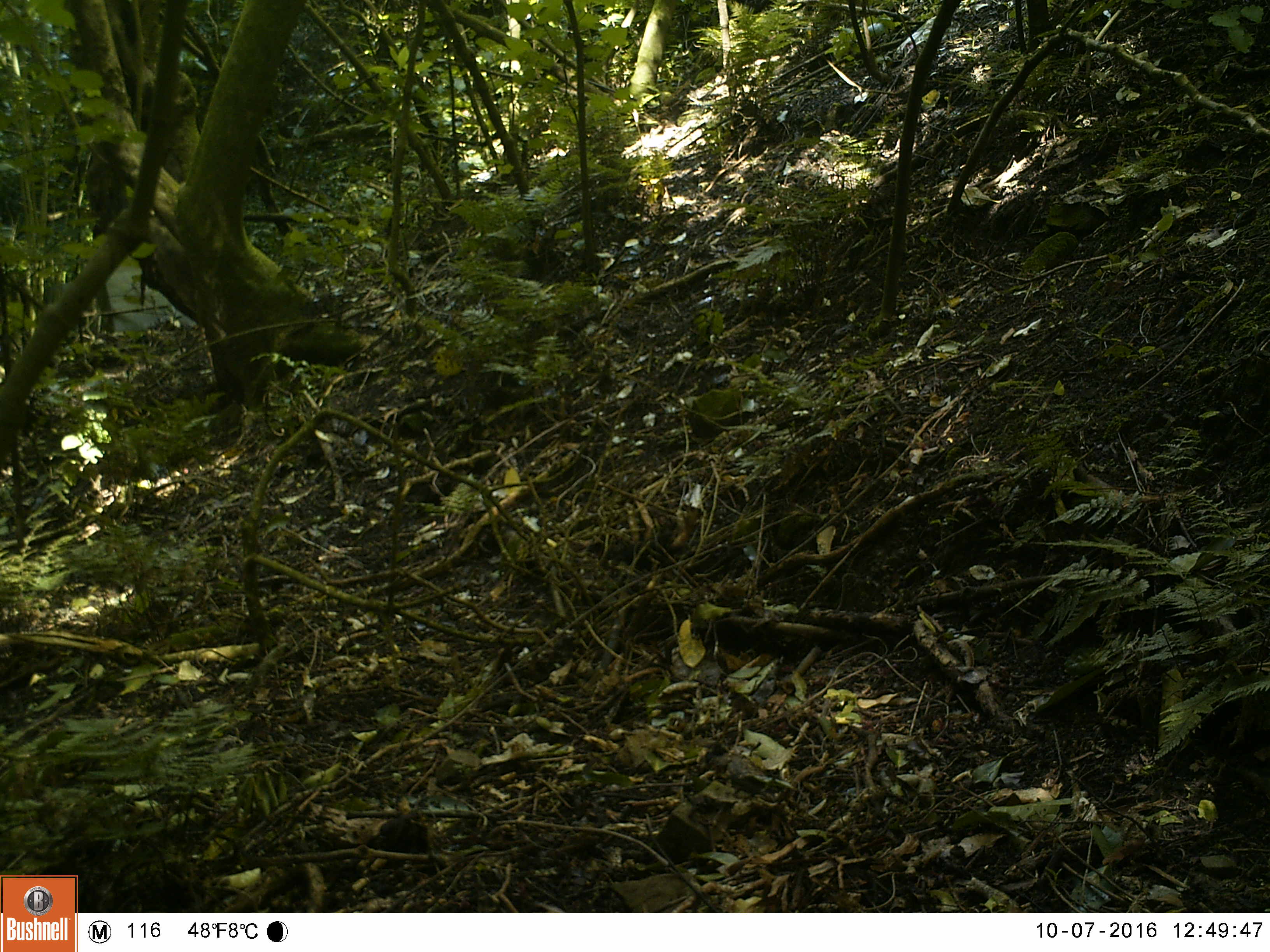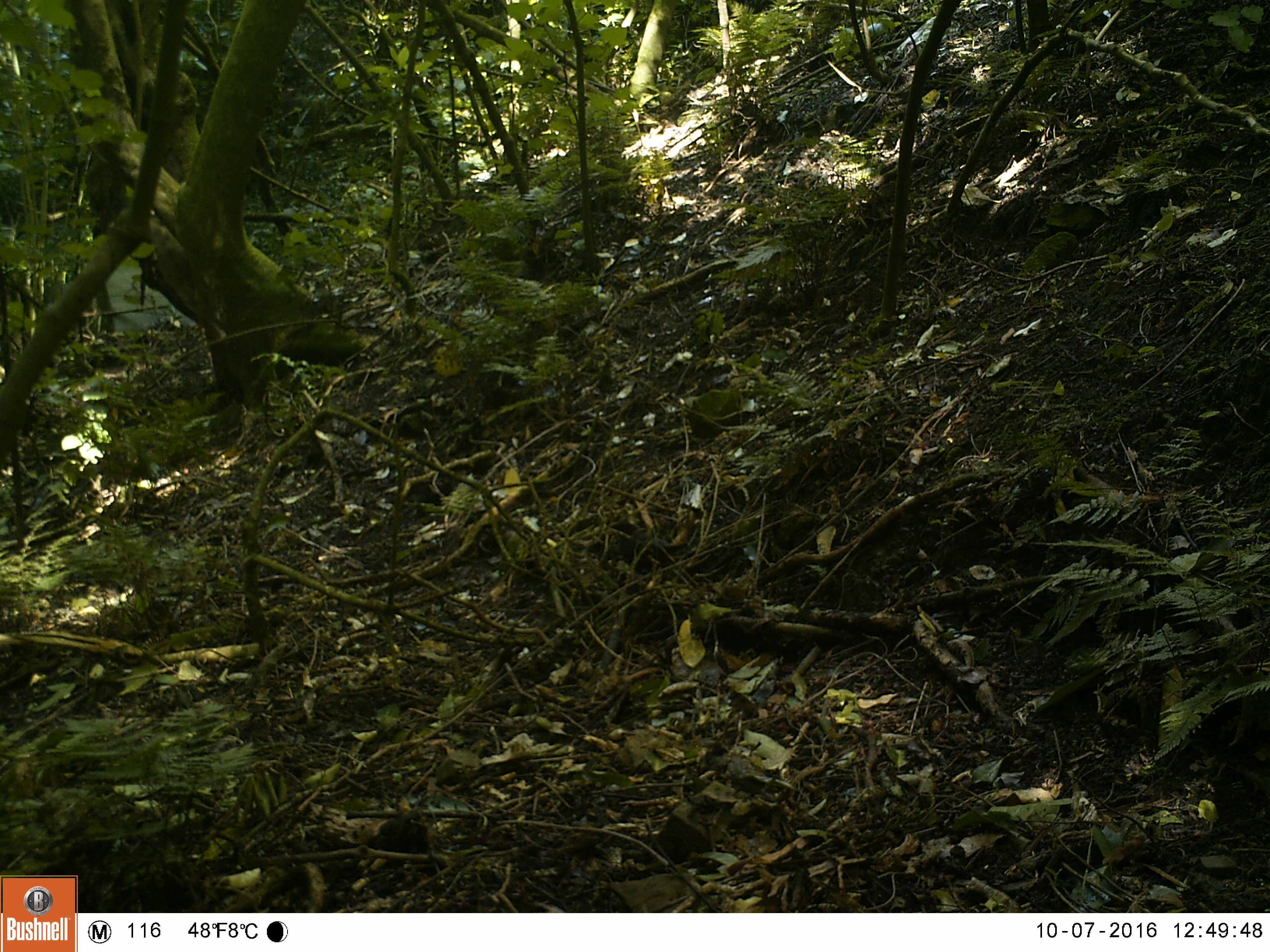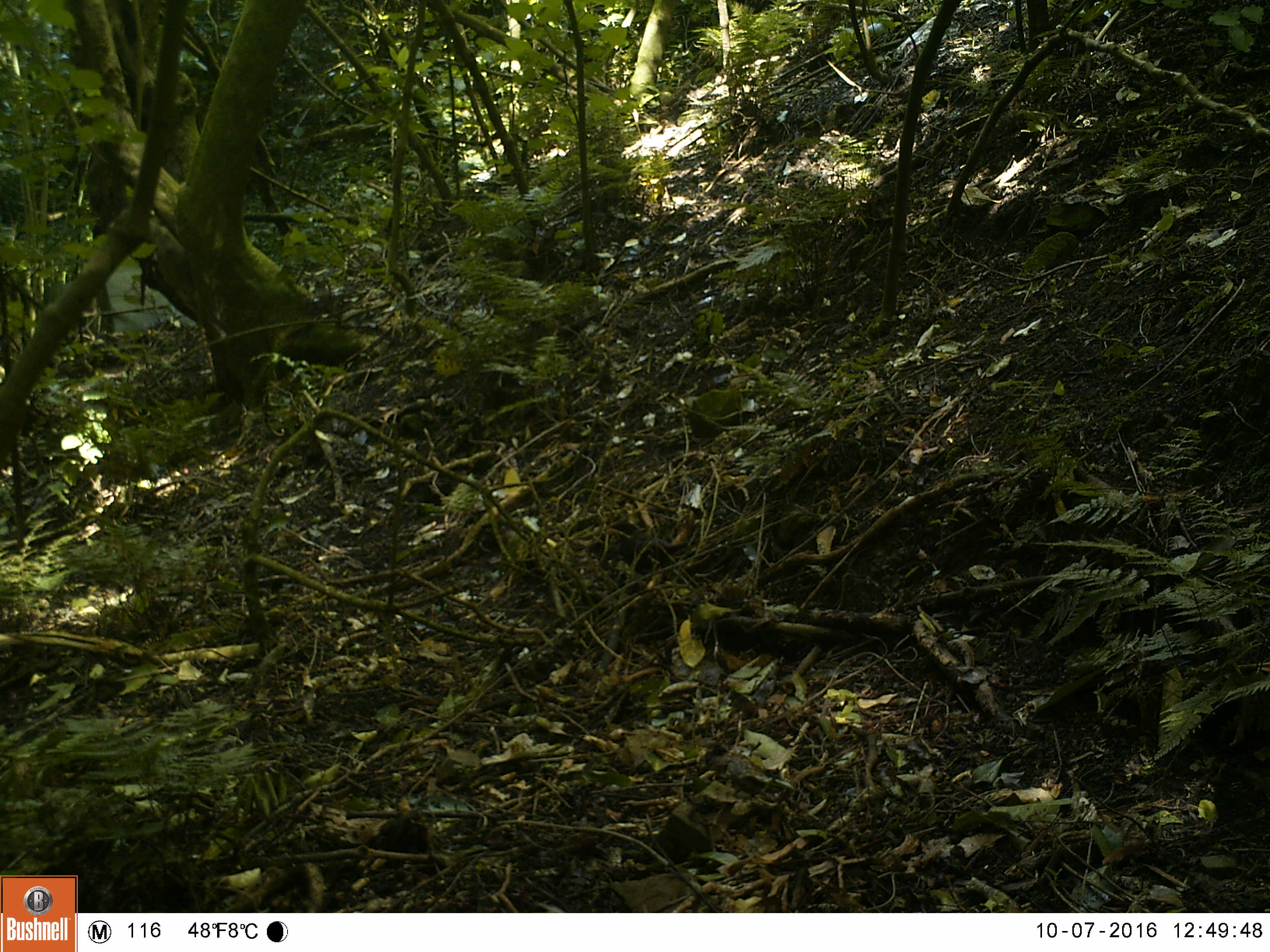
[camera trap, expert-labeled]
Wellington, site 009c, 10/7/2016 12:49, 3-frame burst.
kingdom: Animalia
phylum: Chordata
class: Aves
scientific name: Aves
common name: bird